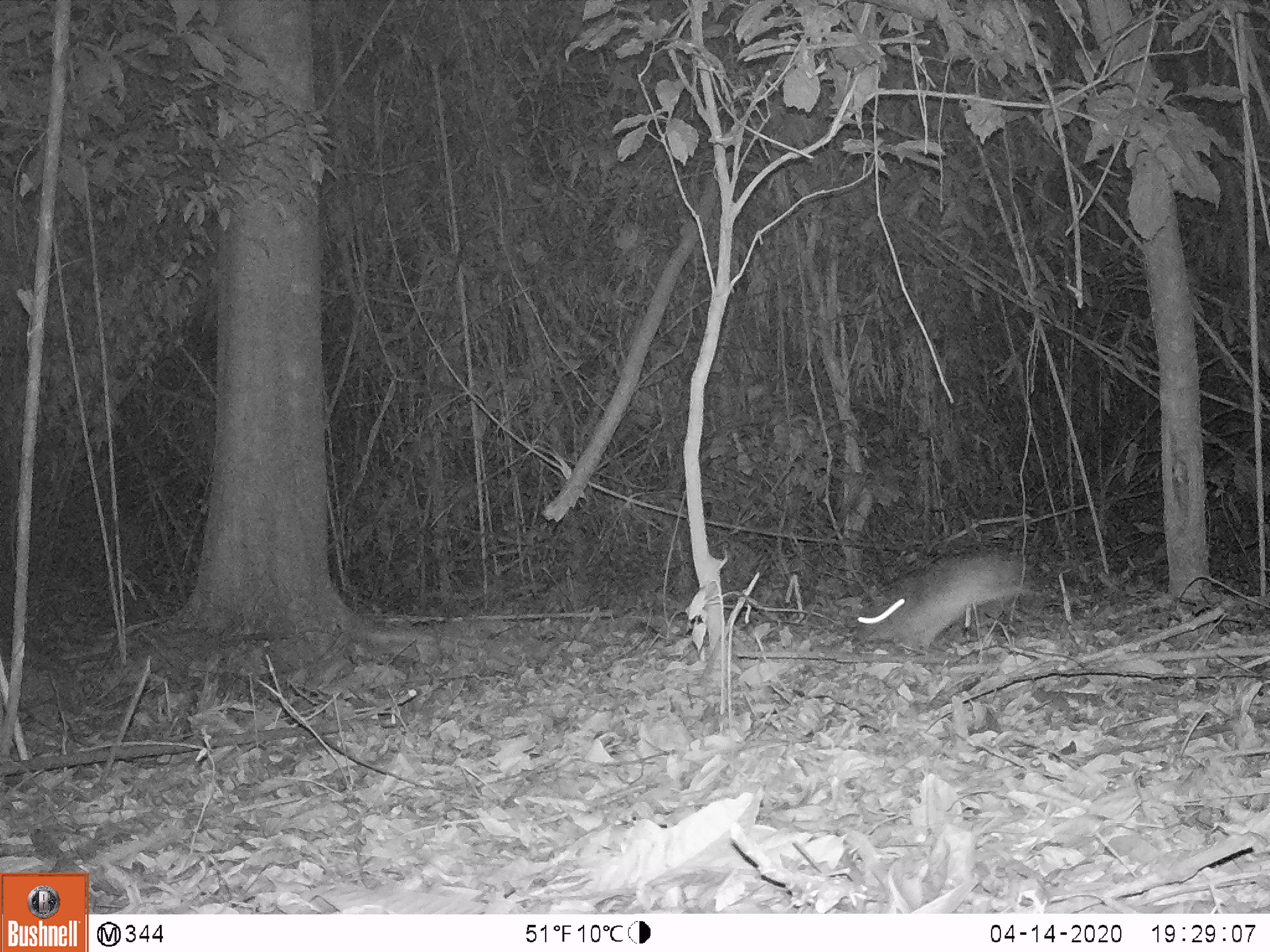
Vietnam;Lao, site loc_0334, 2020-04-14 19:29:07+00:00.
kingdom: Animalia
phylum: Chordata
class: Mammalia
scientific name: Mammalia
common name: mammal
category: unidentified small mammal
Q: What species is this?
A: Unidentified small mammal (mammal) (Mammalia).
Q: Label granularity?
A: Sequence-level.